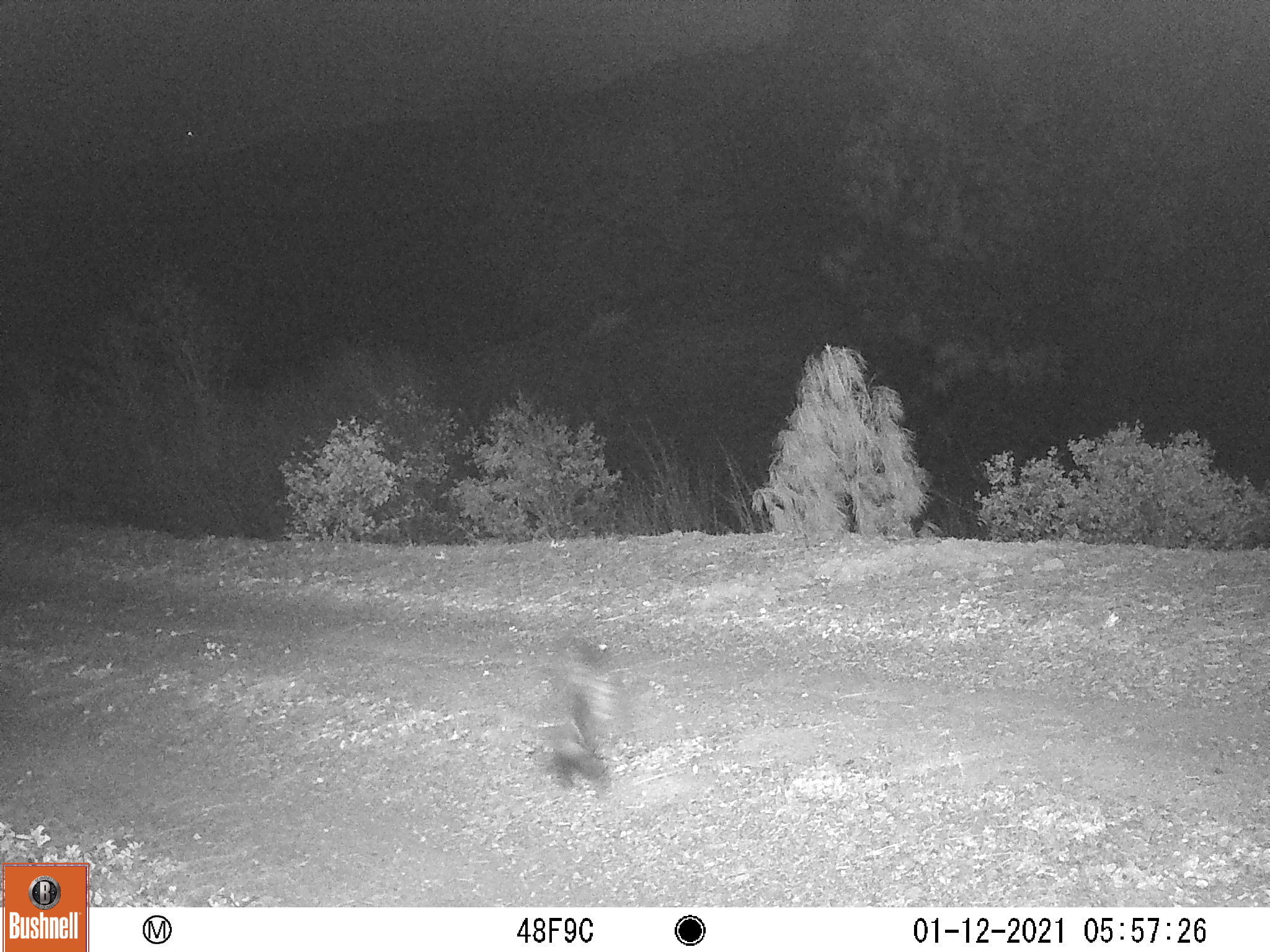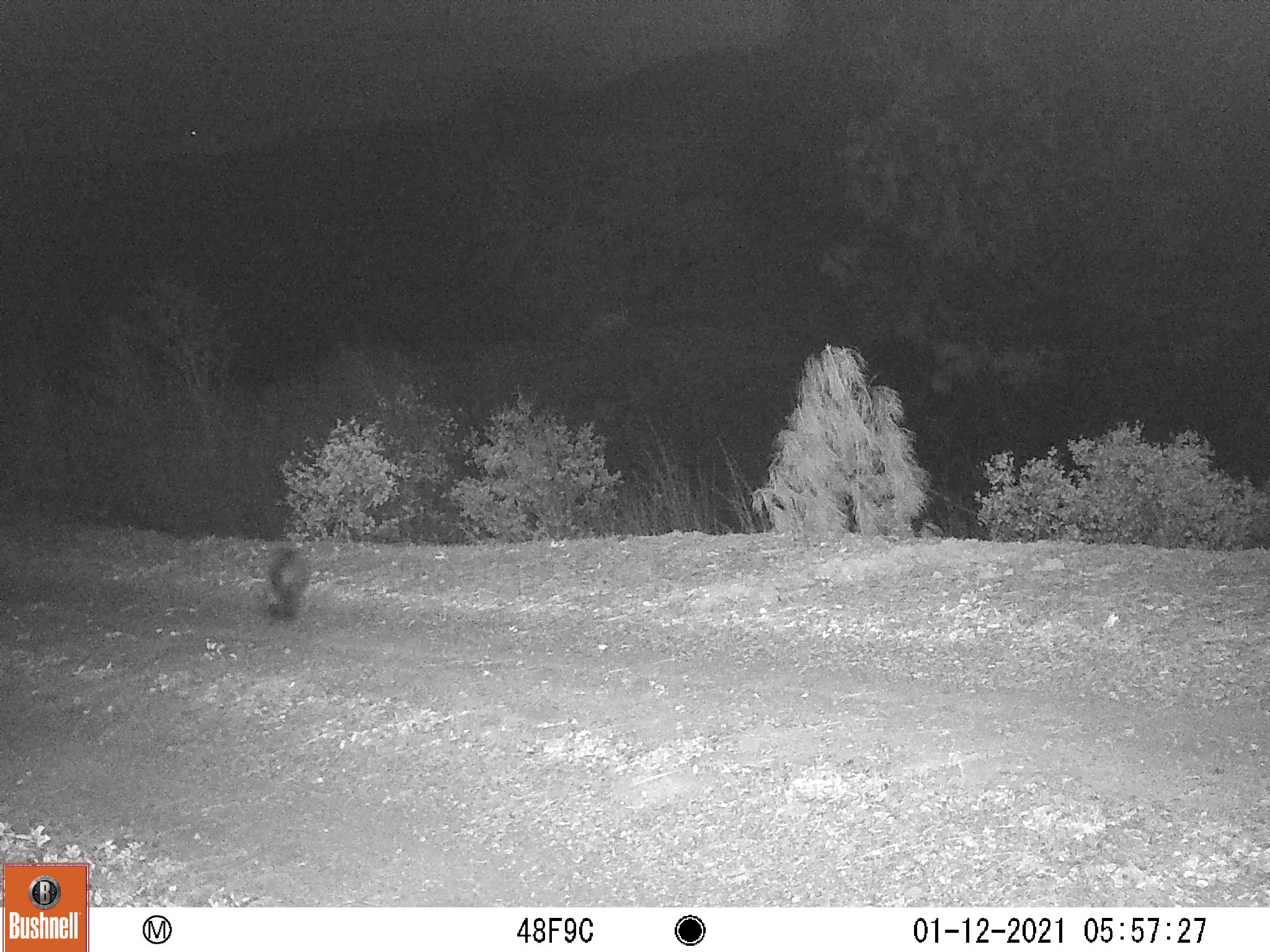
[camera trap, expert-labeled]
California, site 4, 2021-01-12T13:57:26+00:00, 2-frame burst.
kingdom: Animalia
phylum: Chordata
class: Mammalia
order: Carnivora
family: Mephitidae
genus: Mephitis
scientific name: Mephitis mephitis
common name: striped skunk